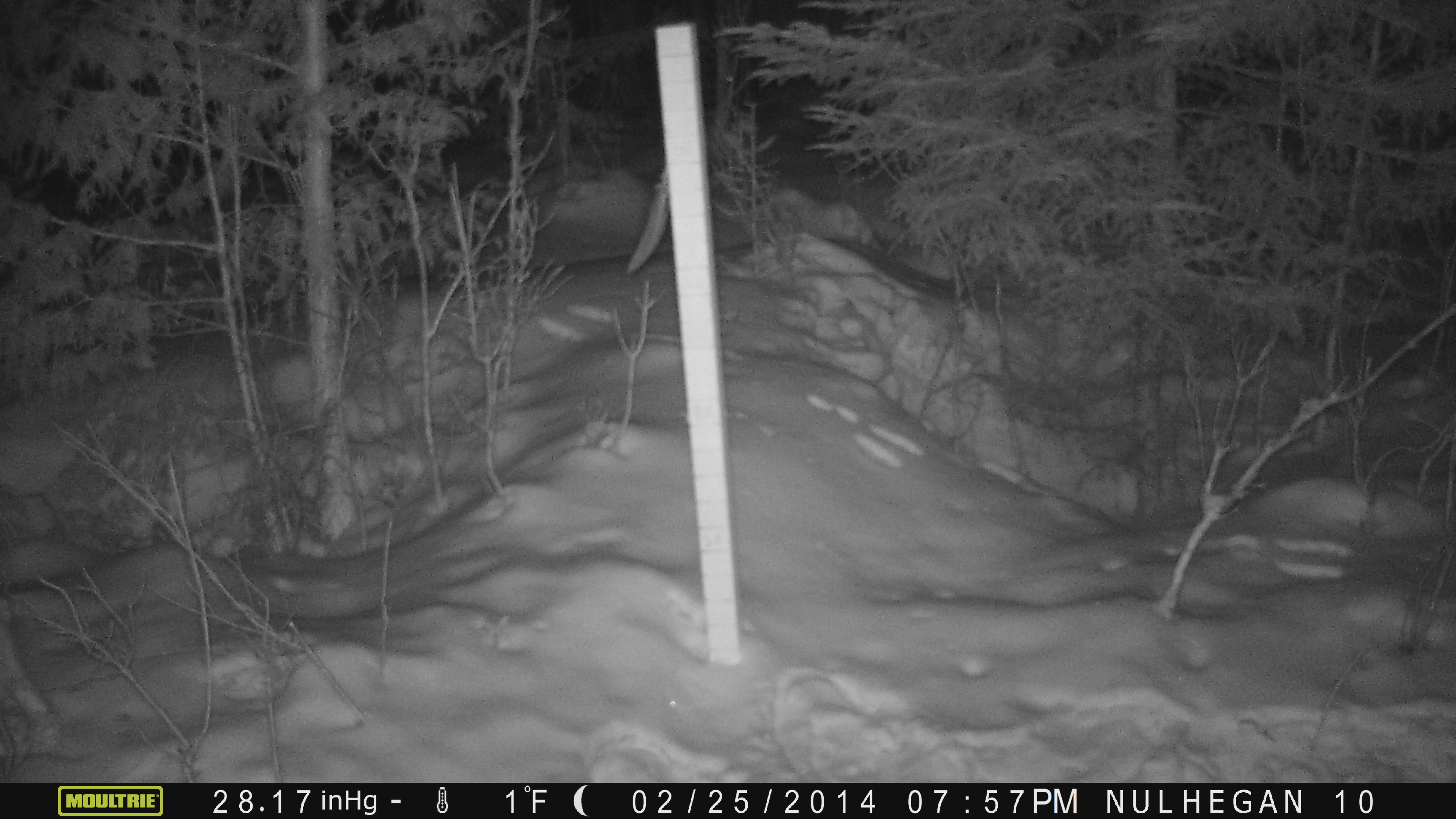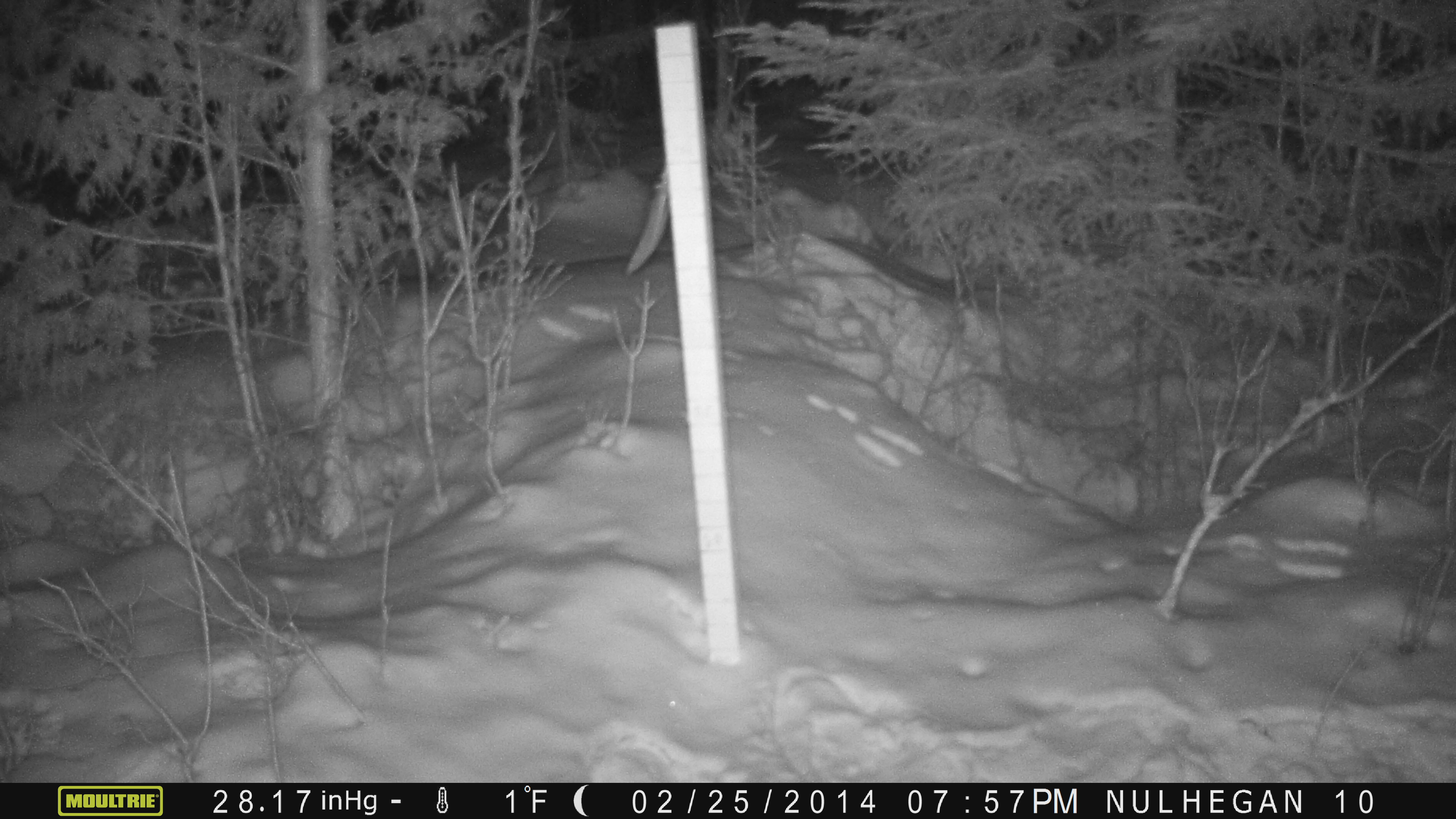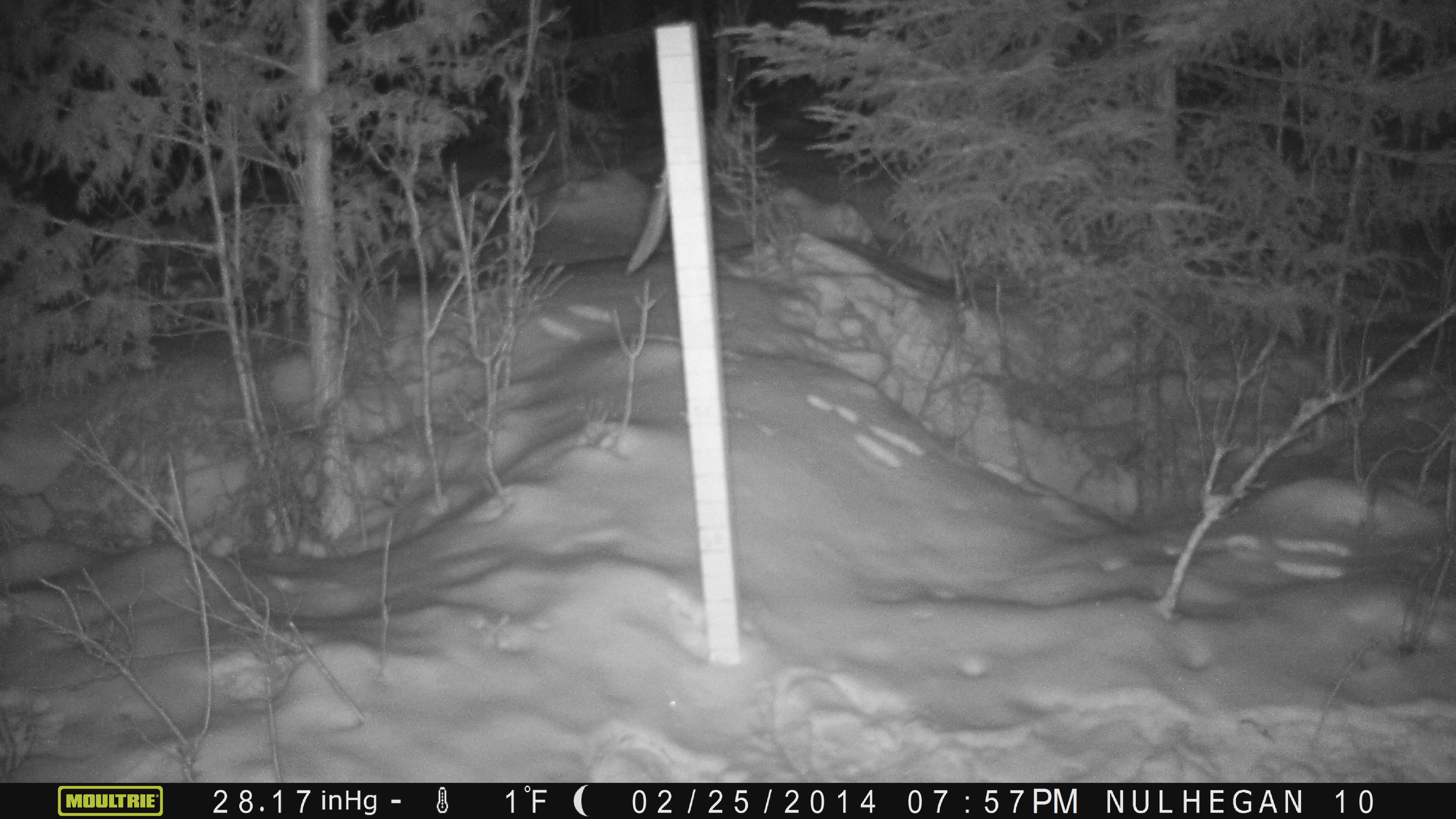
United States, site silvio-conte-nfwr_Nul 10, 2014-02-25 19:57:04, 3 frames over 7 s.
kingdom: Animalia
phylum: Chordata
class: Mammalia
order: Lagomorpha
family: Leporidae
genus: Lepus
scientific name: Lepus americanus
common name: snowshoe hare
Snowshoe hare (Lepus americanus).